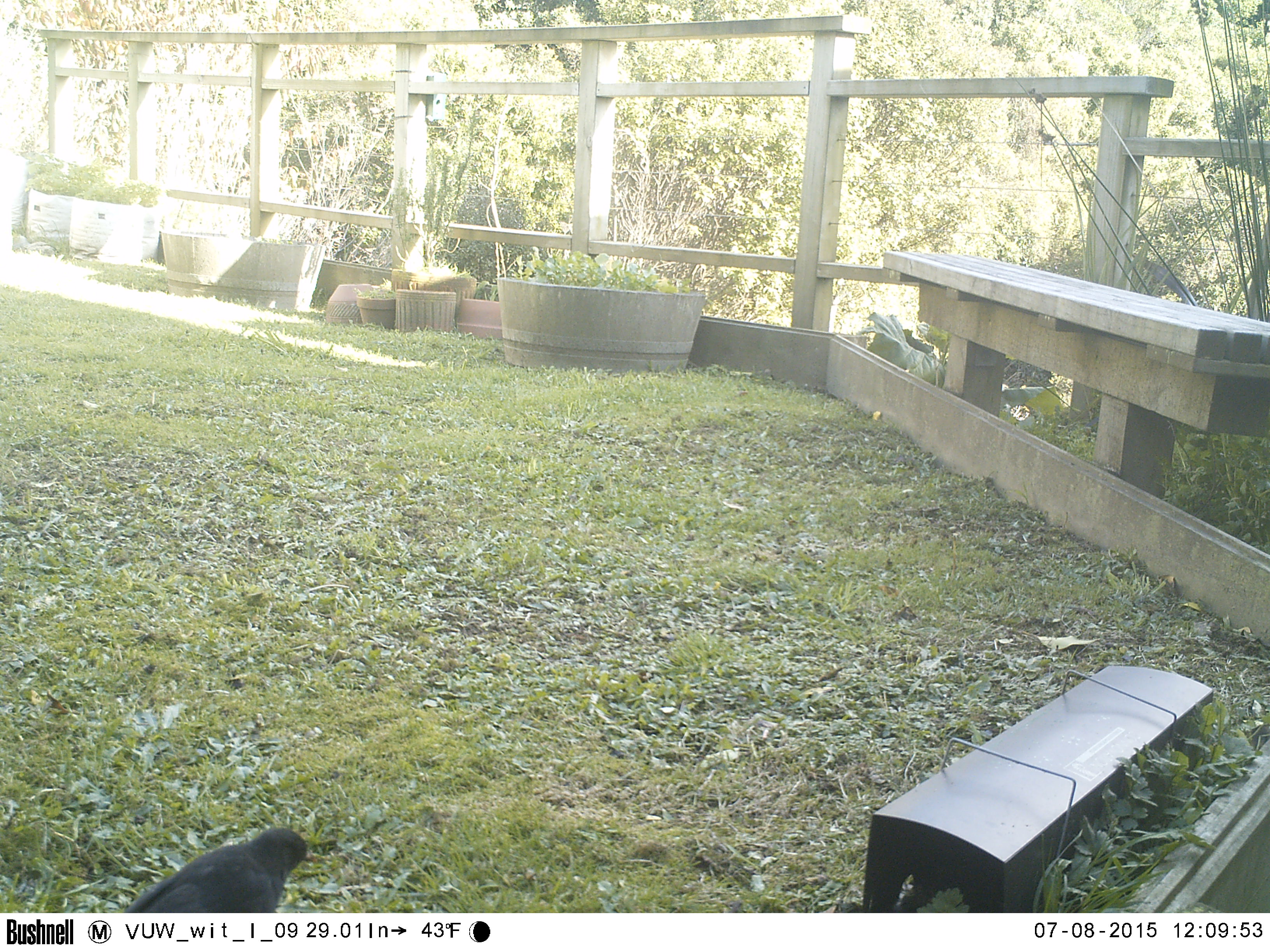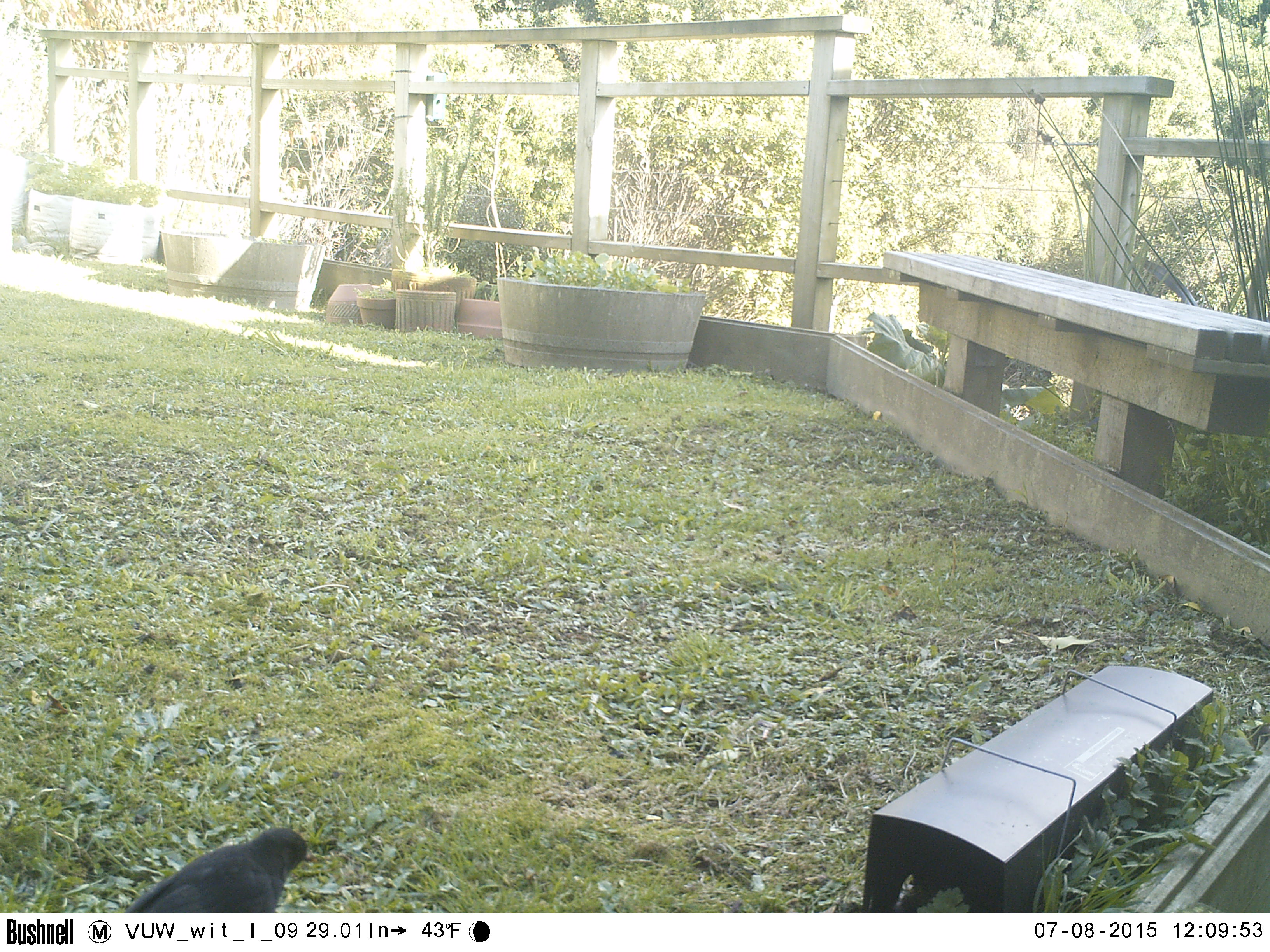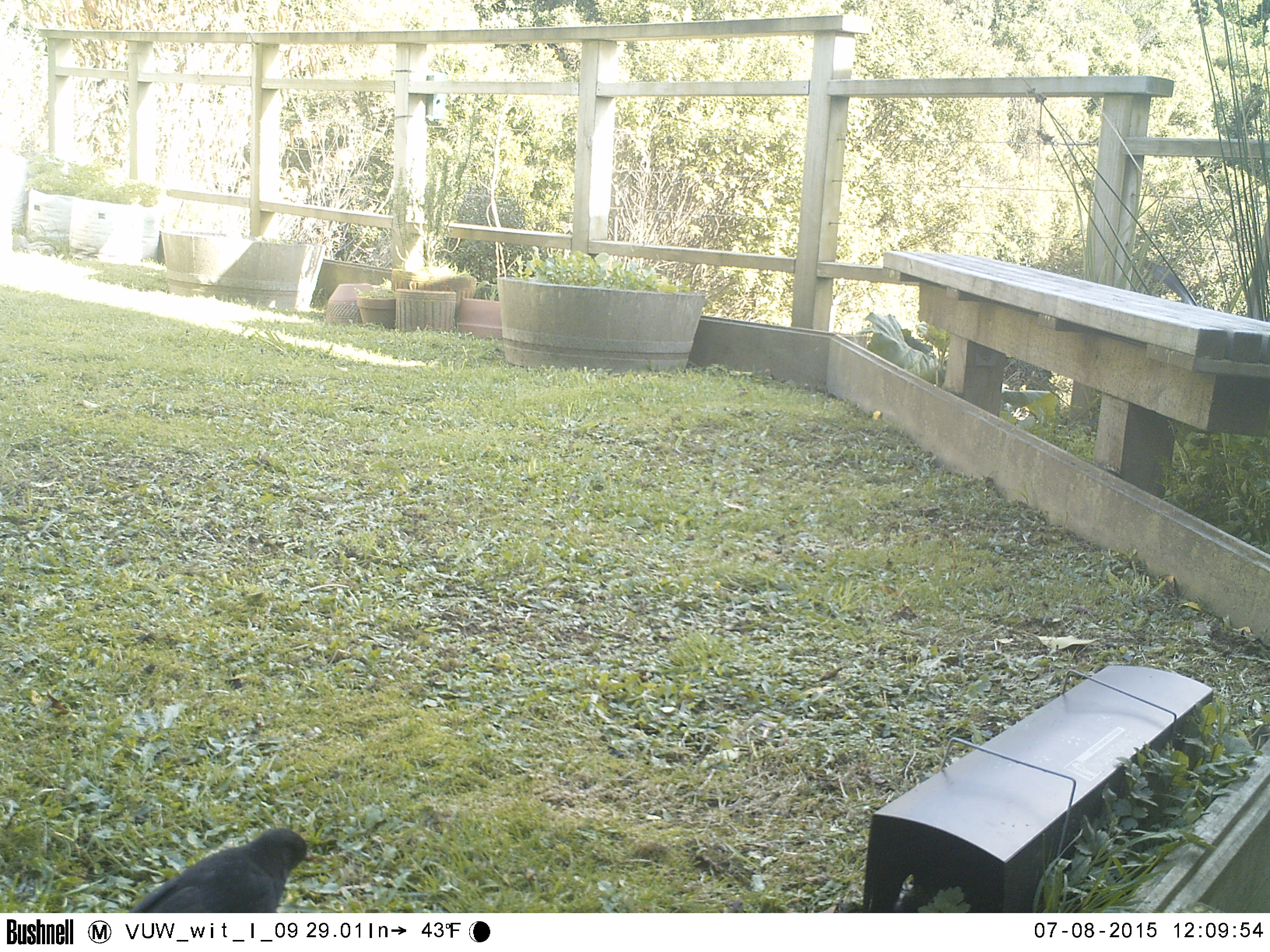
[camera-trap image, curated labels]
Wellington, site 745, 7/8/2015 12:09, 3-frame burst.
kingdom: Animalia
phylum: Chordata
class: Aves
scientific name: Aves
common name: bird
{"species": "bird (Aves)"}